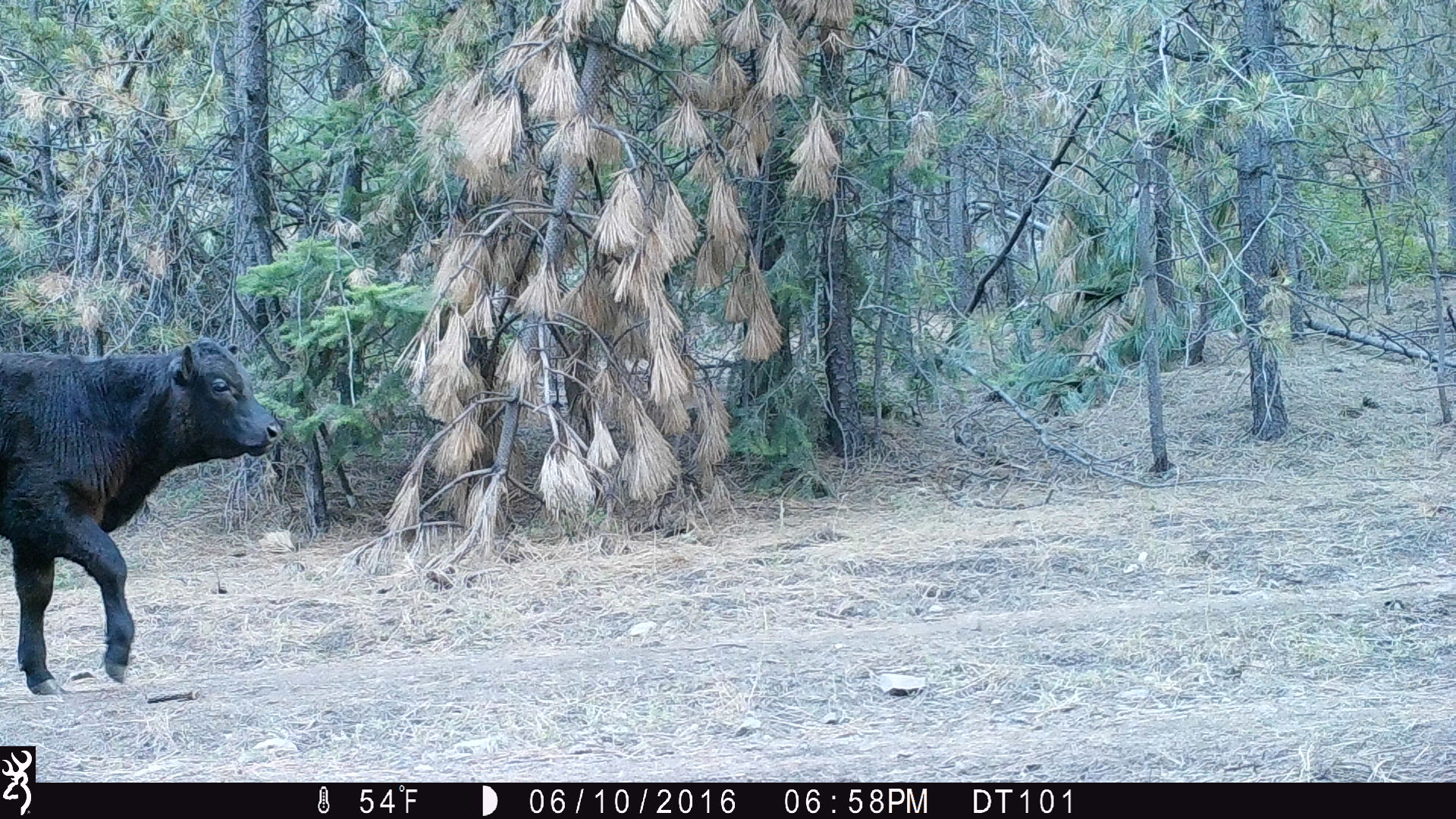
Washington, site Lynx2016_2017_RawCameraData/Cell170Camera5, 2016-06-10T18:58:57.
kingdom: Animalia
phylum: Chordata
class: Mammalia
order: Artiodactyla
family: Bovidae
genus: Bos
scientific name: Bos taurus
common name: domestic cattle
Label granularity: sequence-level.